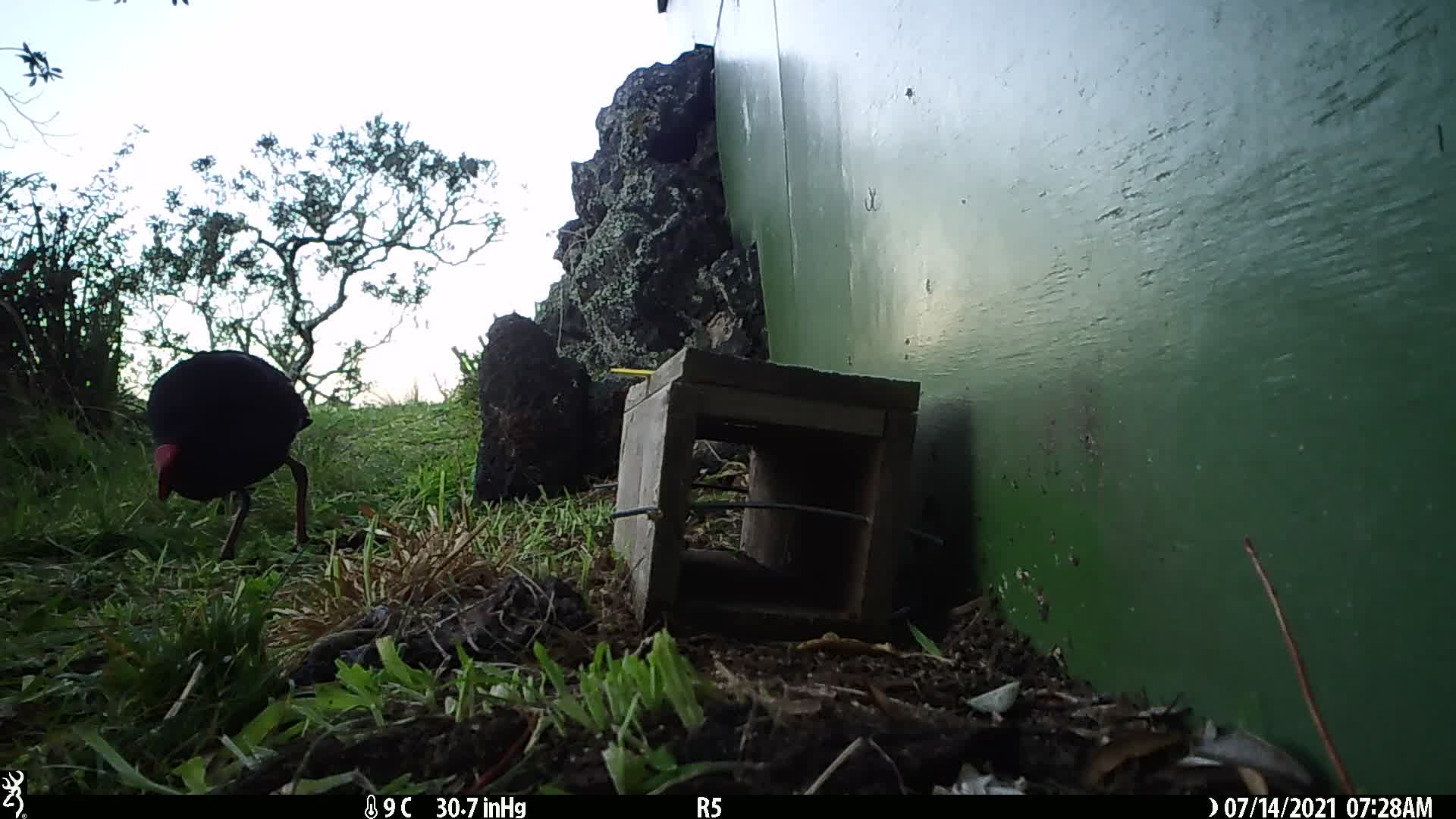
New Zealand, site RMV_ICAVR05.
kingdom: Animalia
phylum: Chordata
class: Aves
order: Gruiformes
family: Rallidae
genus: Porphyrio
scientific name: Porphyrio melanotus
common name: australasian swamphen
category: pukeko